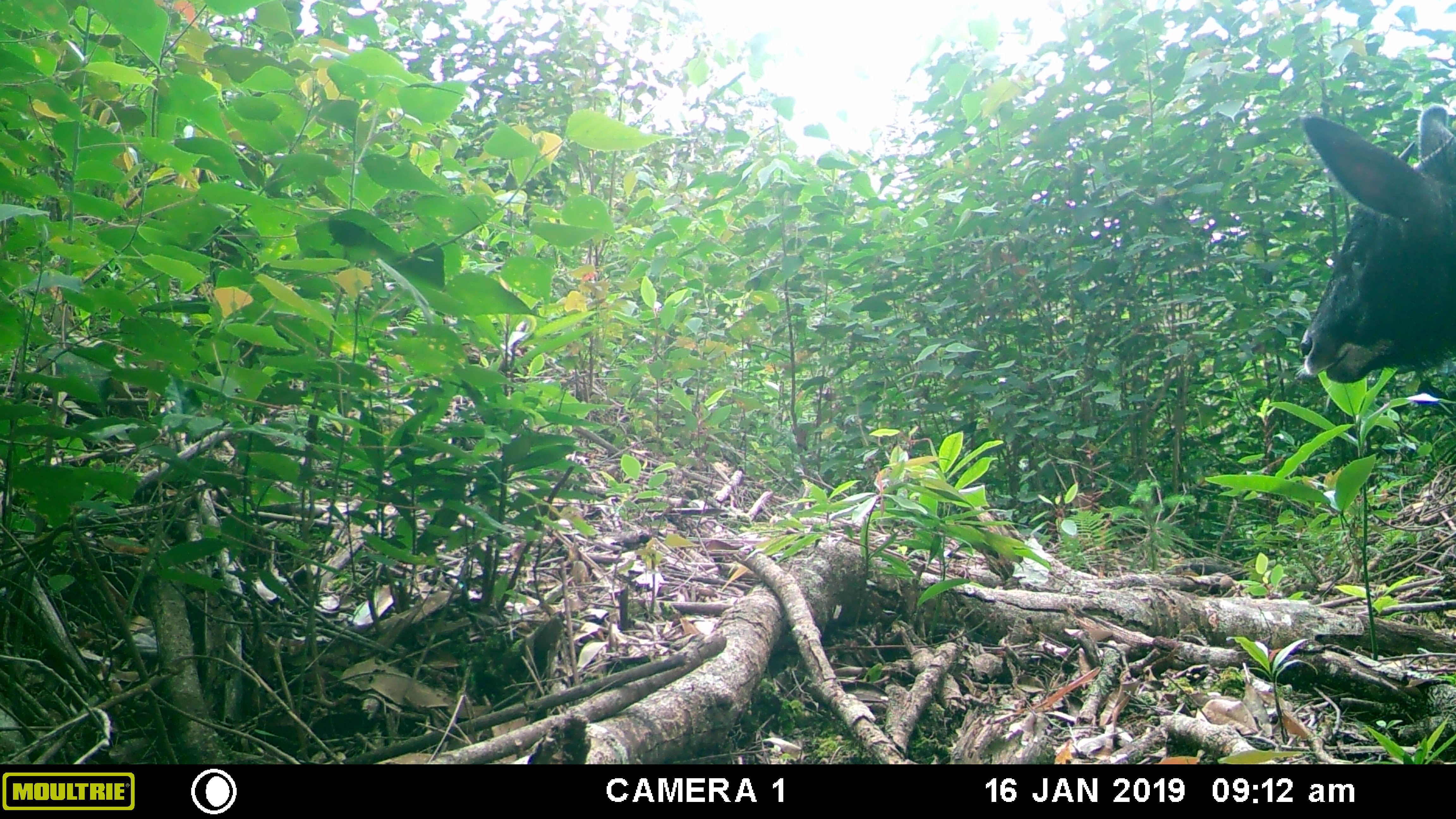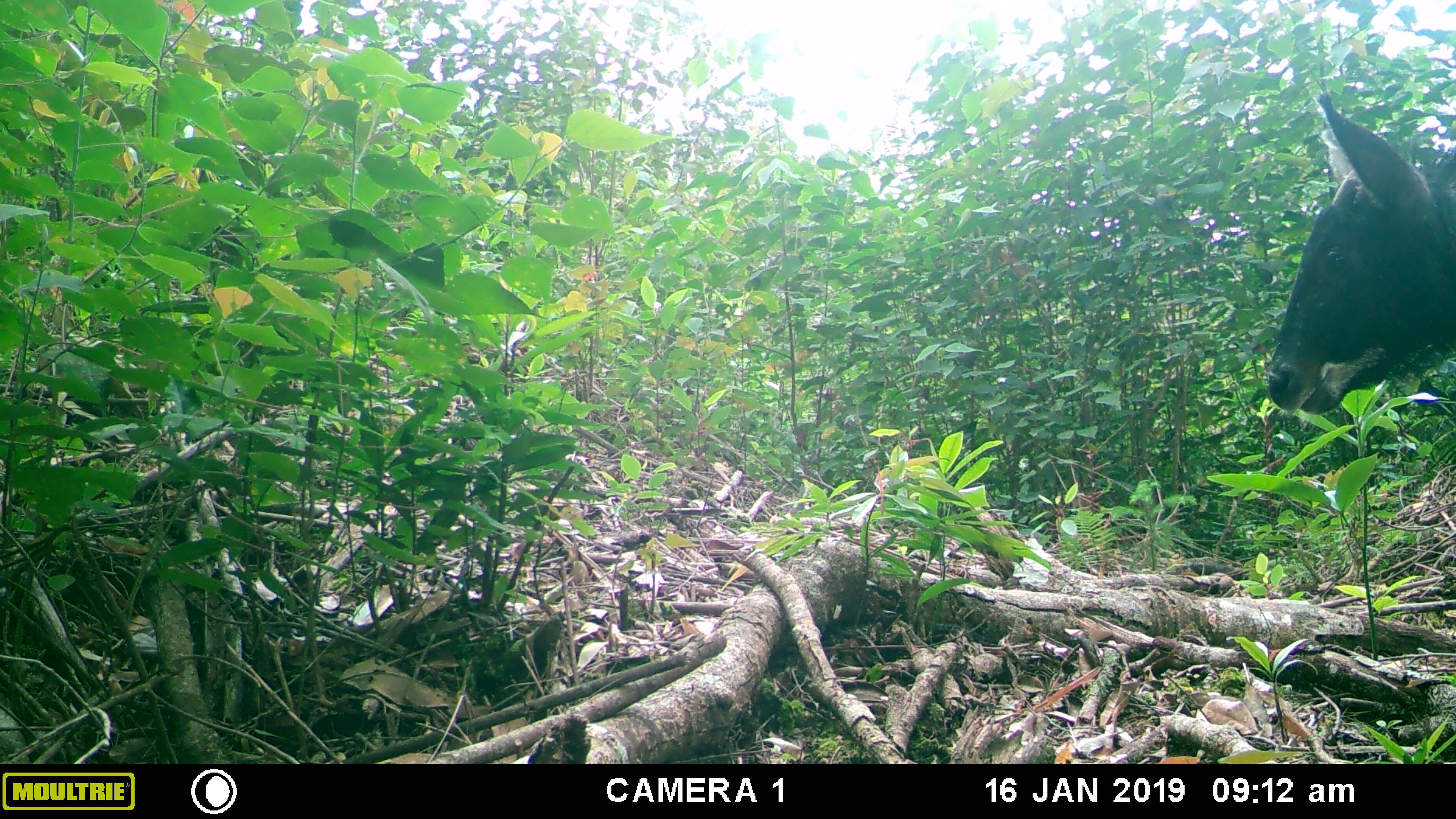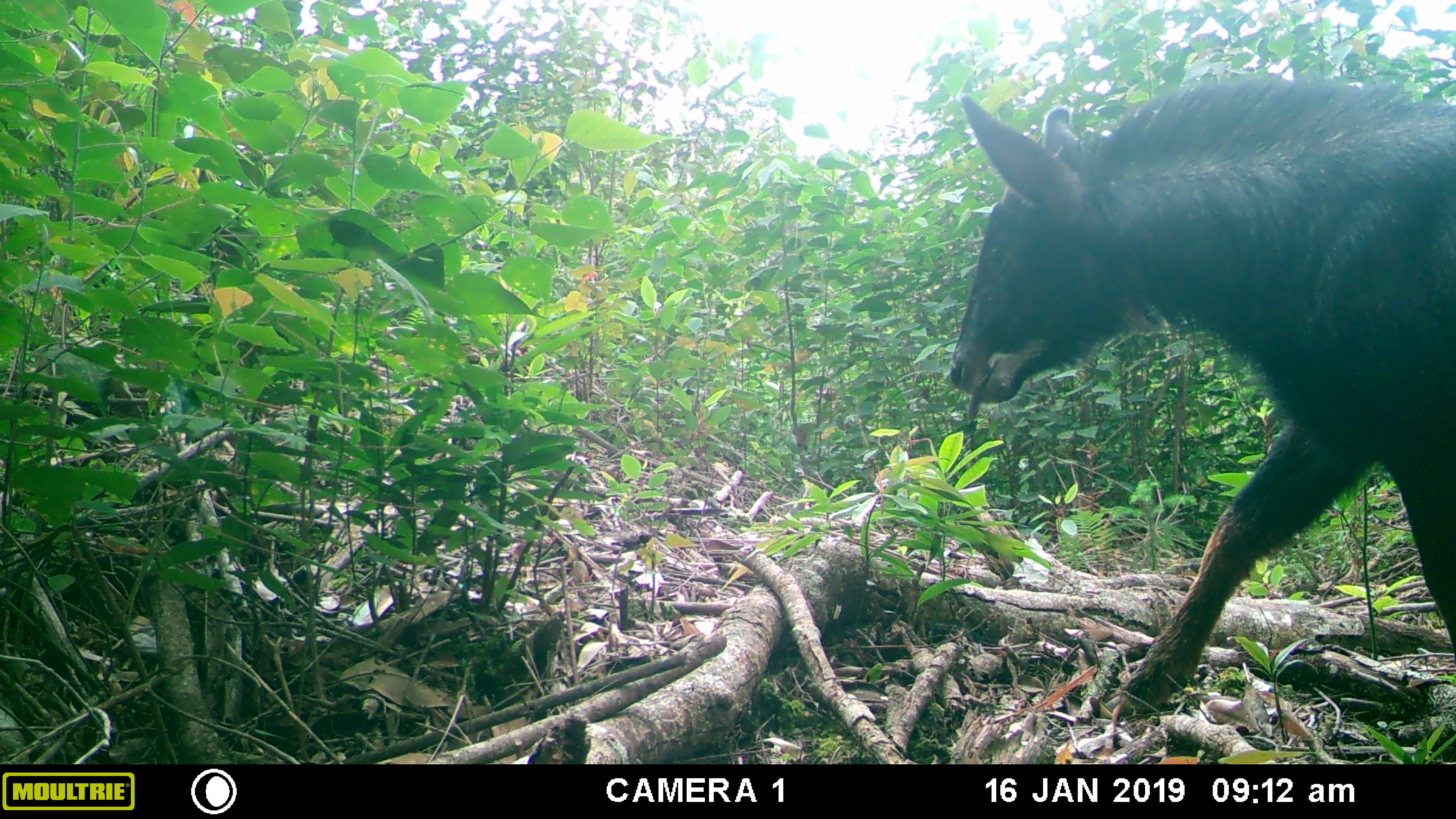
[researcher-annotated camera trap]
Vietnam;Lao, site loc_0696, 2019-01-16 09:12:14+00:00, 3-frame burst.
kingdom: Animalia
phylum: Chordata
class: Mammalia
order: Artiodactyla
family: Bovidae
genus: Capricornis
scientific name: Capricornis sumatraensis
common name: chinese serow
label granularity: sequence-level